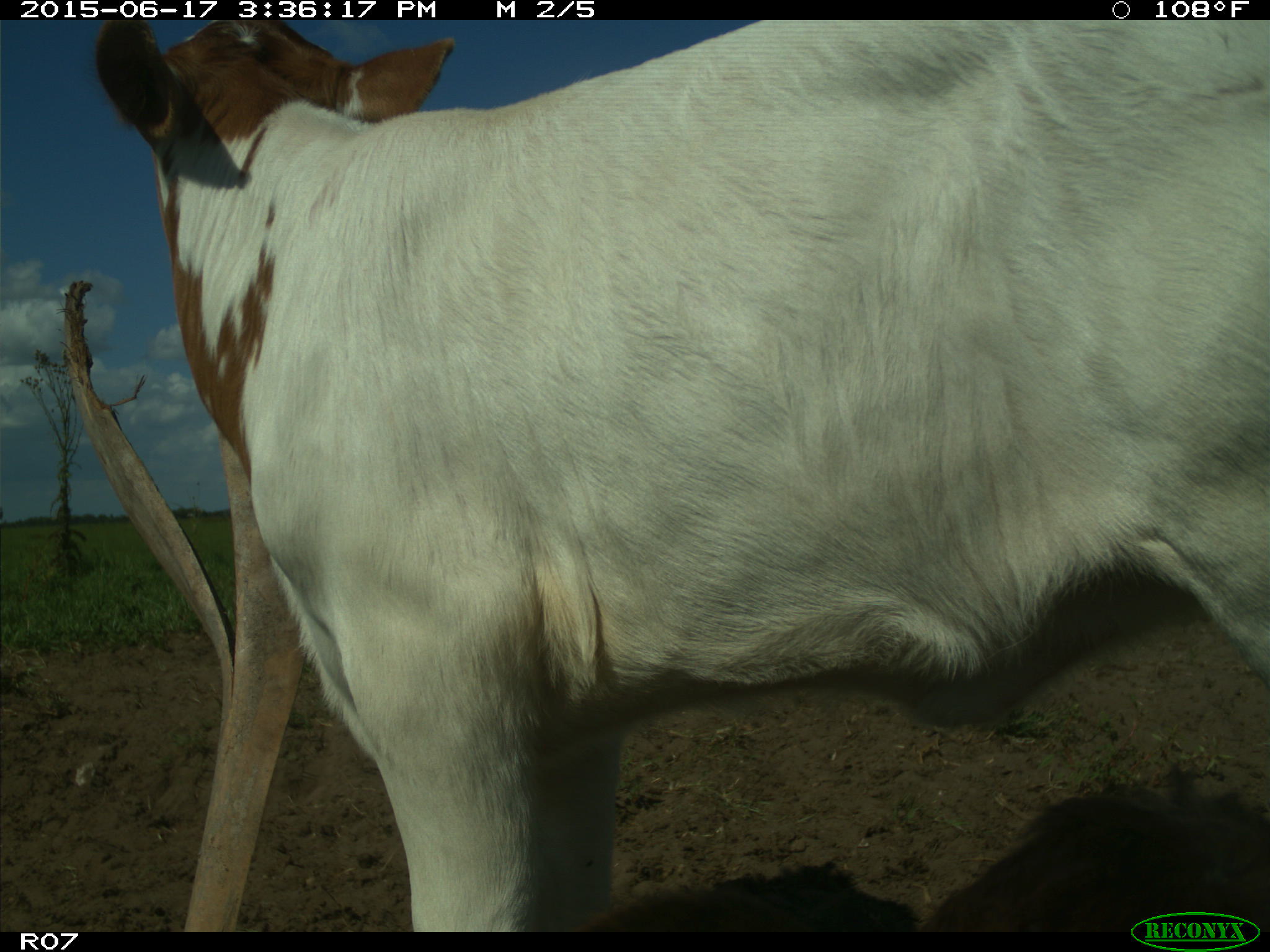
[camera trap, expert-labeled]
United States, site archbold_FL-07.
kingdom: Animalia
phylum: Chordata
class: Mammalia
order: Artiodactyla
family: Bovidae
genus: Bos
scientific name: Bos taurus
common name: domestic cow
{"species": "Bos taurus (domestic cow)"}